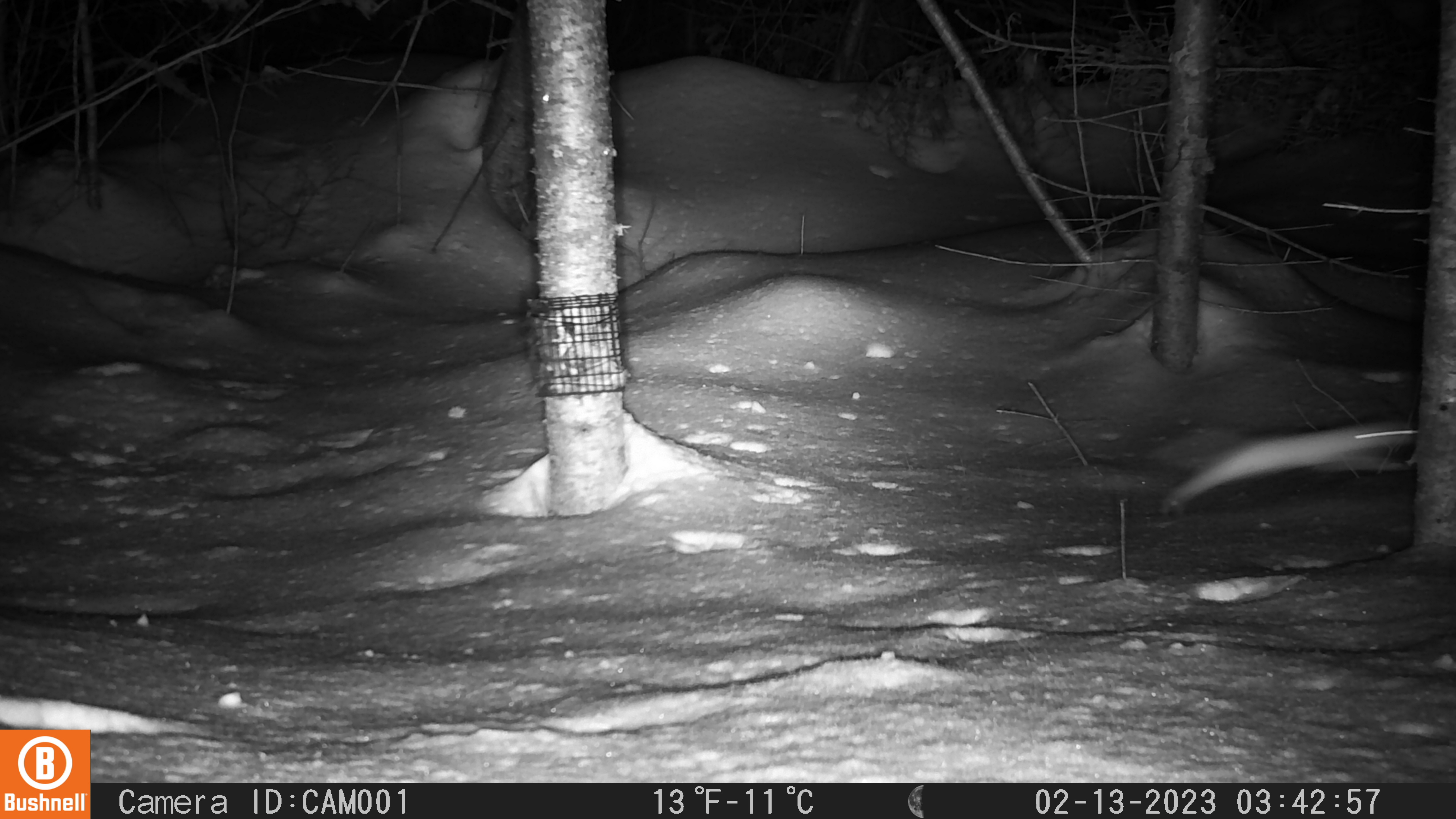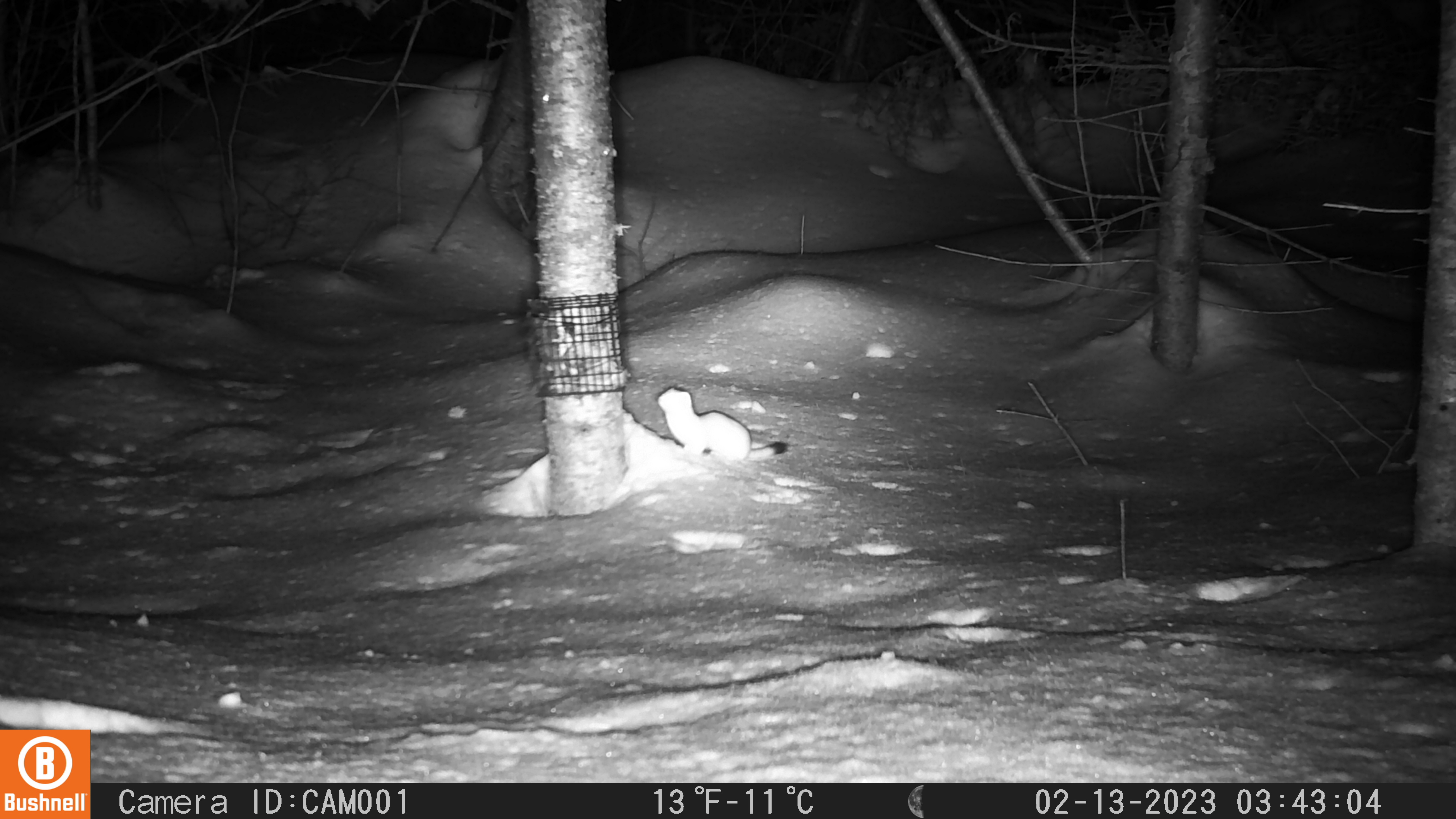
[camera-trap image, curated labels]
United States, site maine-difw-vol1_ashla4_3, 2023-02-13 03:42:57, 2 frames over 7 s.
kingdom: Animalia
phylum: Chordata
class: Mammalia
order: Carnivora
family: Mustelidae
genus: Mustela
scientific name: Mustela richardsonii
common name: short-tailed weasel